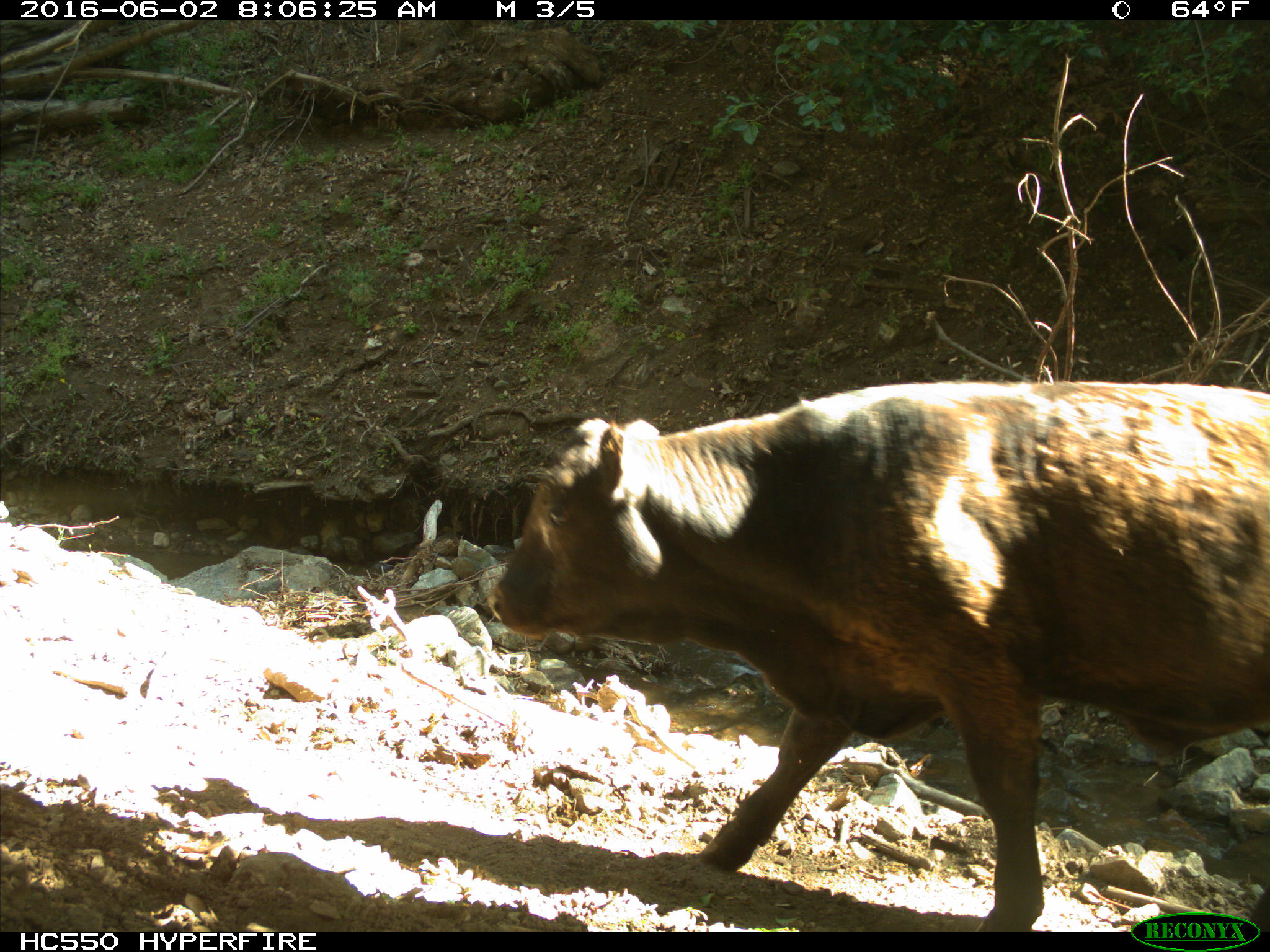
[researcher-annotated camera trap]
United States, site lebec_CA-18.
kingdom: Animalia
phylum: Chordata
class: Mammalia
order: Artiodactyla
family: Bovidae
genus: Bos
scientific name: Bos taurus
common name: domestic cow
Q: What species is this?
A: Bos taurus (domestic cow).